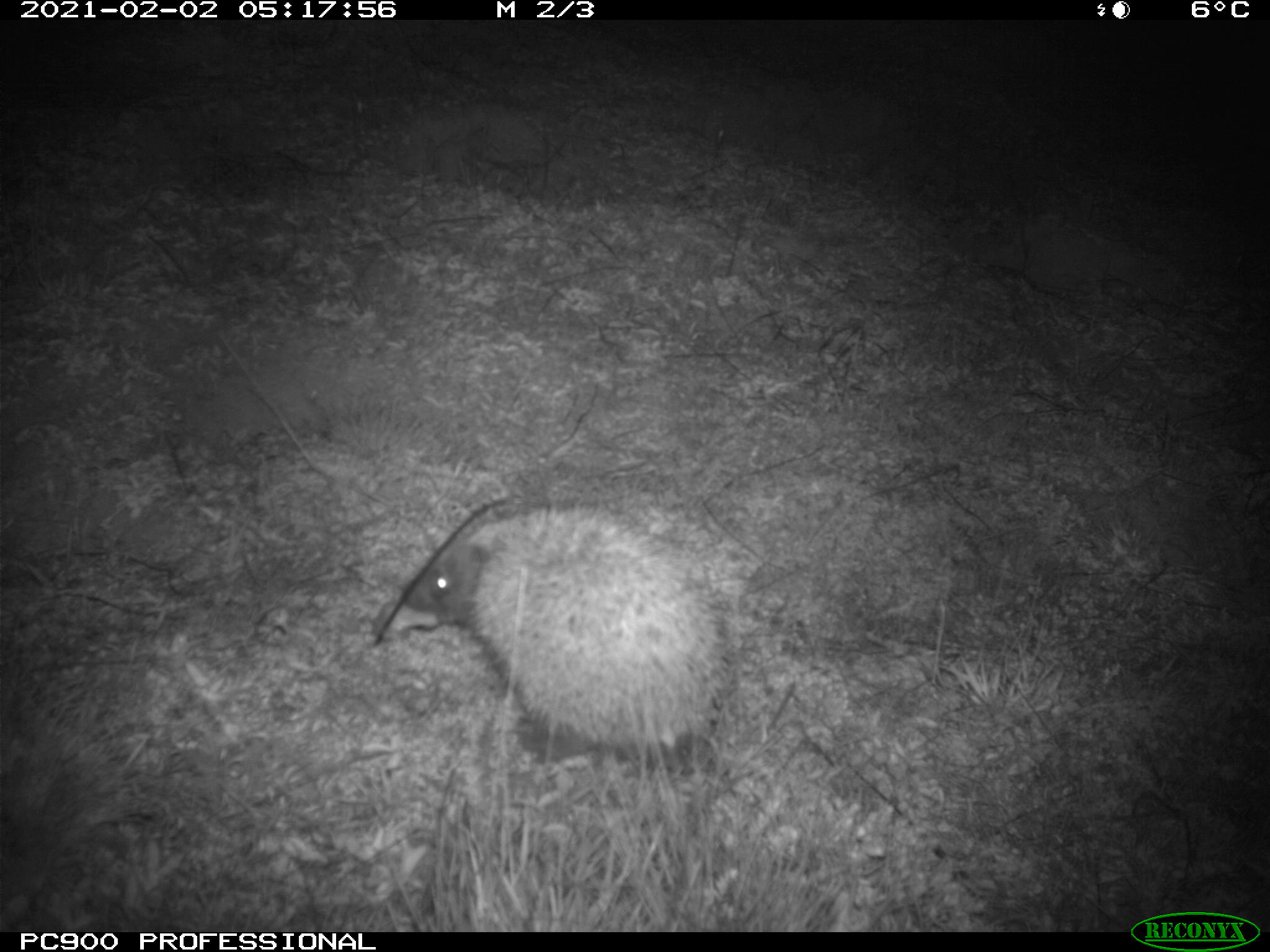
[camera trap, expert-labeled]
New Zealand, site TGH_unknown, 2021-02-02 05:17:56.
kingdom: Animalia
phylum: Chordata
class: Mammalia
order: Eulipotyphla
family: Erinaceidae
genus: Erinaceus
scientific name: Erinaceus europaeus europaeus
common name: european hedgehog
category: hedgehog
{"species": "hedgehog (european hedgehog) (Erinaceus europaeus europaeus)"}